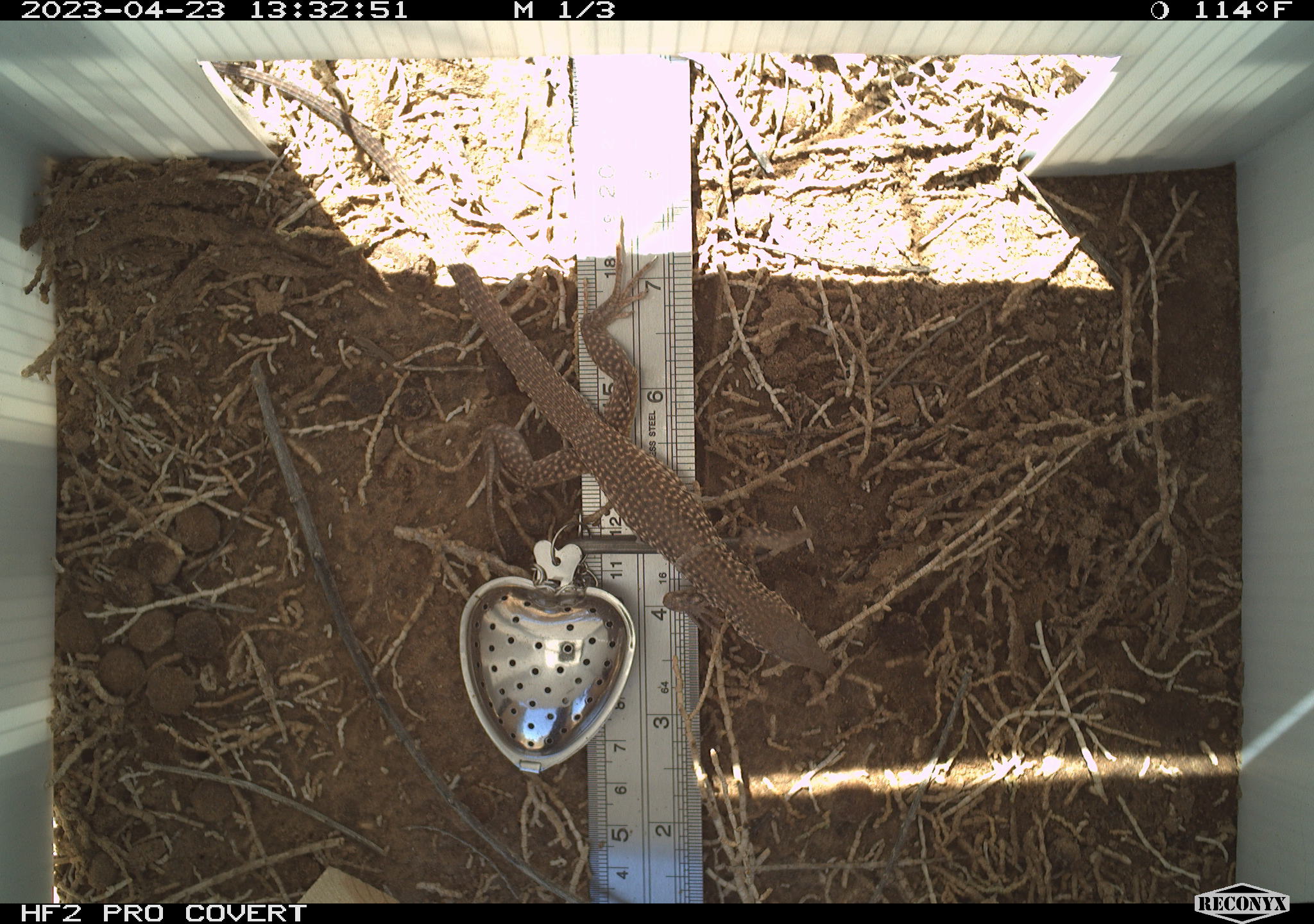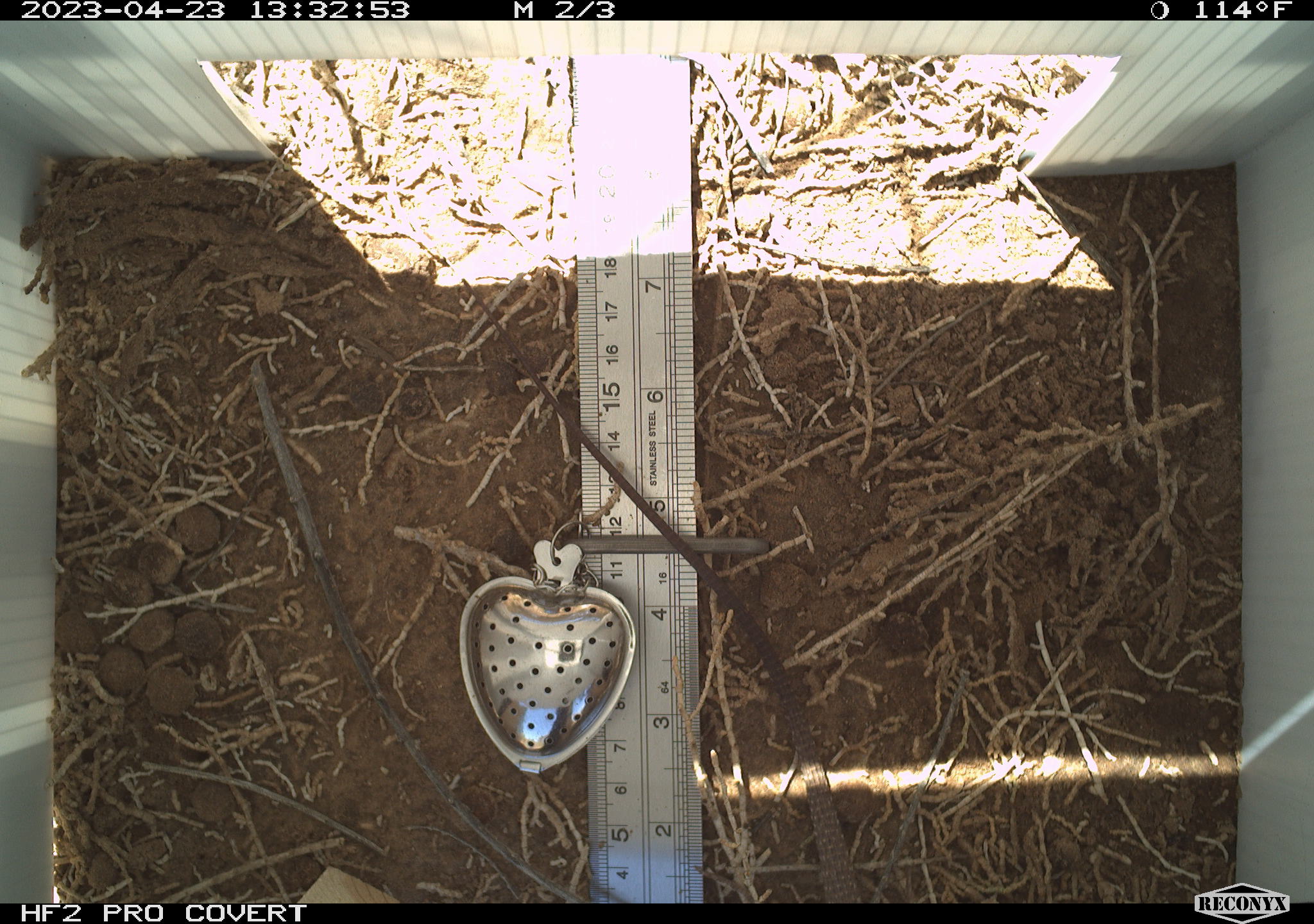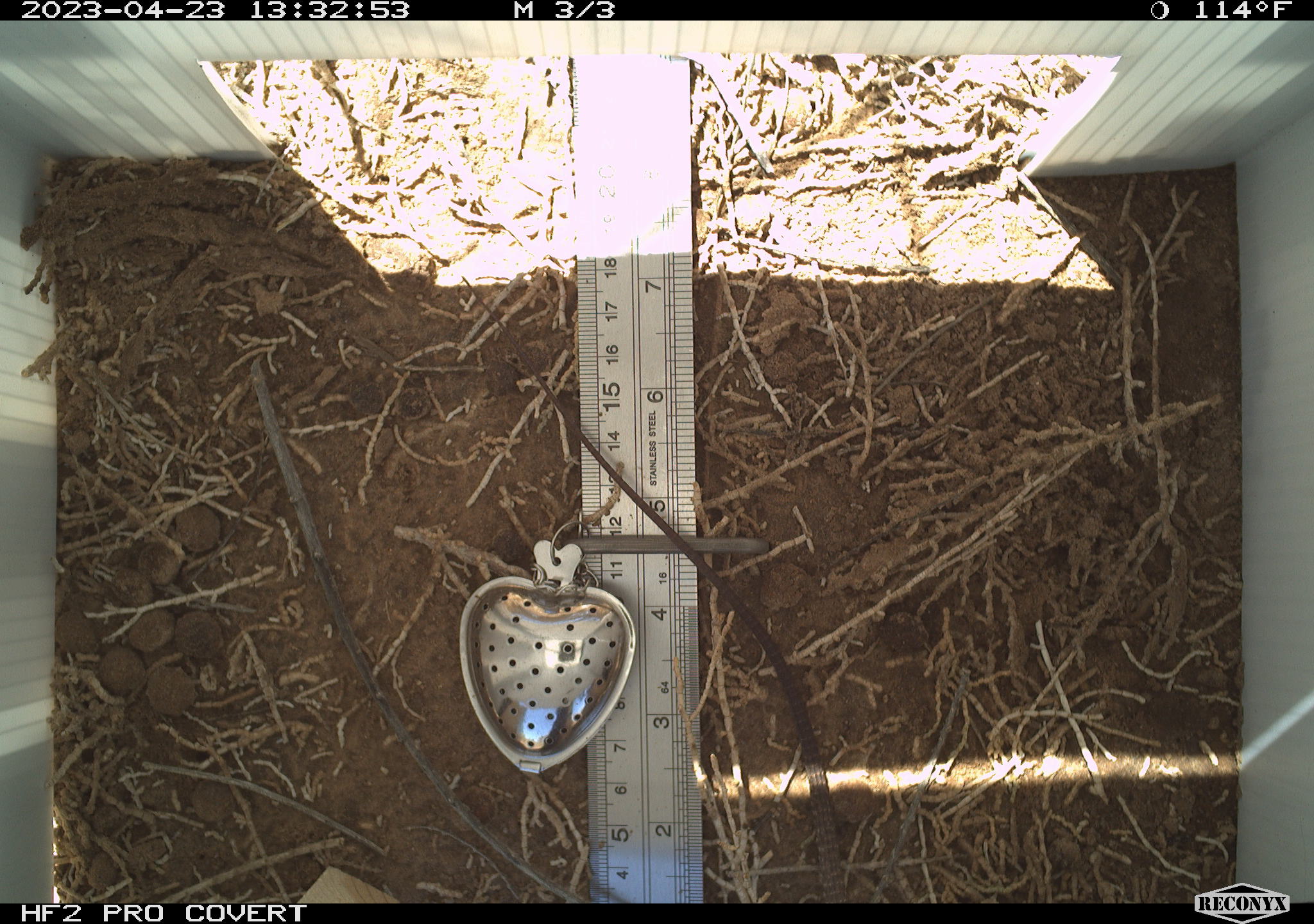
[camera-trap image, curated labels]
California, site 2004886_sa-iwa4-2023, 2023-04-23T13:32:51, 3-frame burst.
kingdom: Animalia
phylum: Chordata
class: Reptilia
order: Squamata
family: Teiidae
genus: Aspidoscelis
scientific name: Aspidoscelis tigris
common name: western whiptail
Western whiptail (Aspidoscelis tigris).